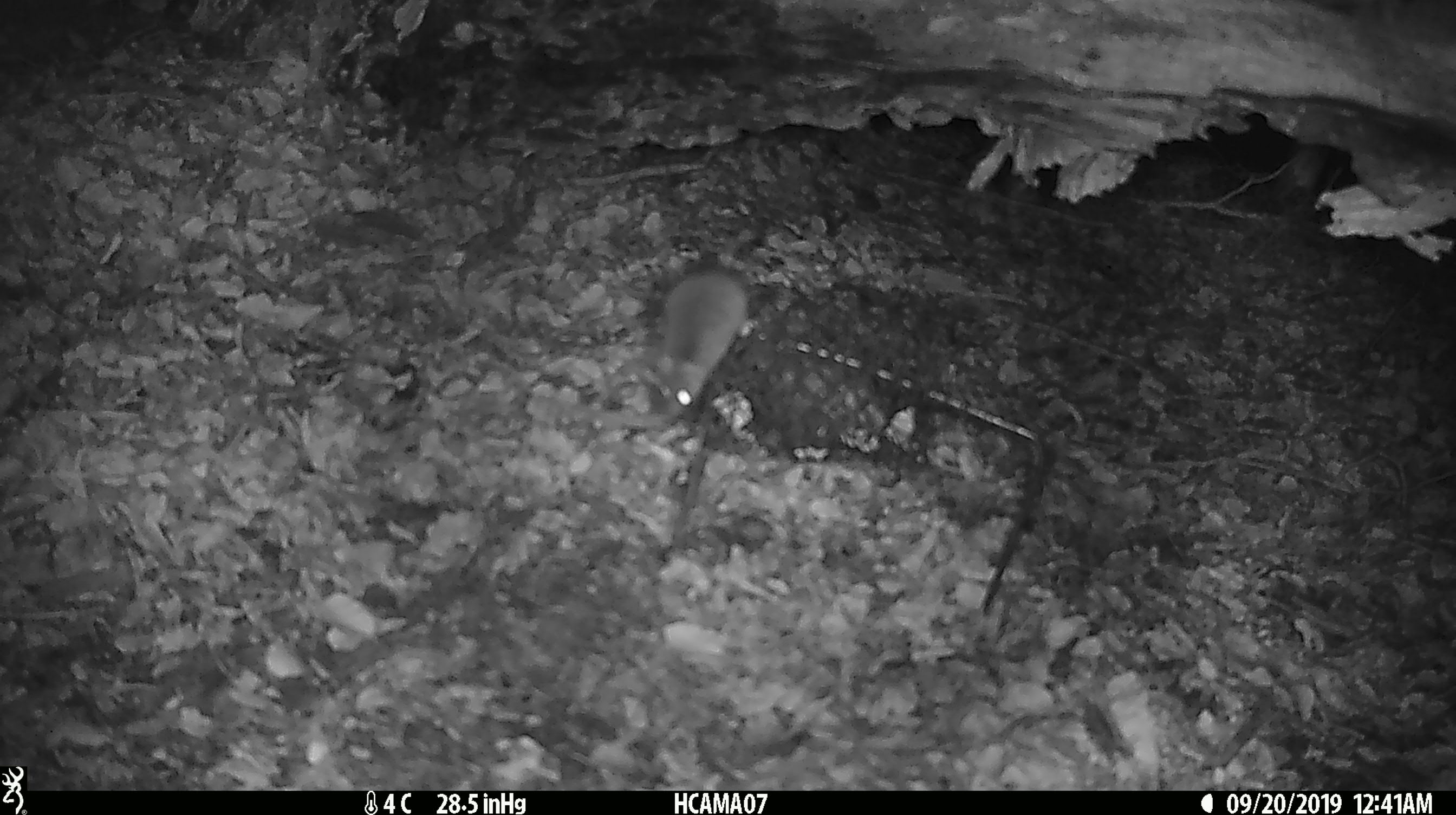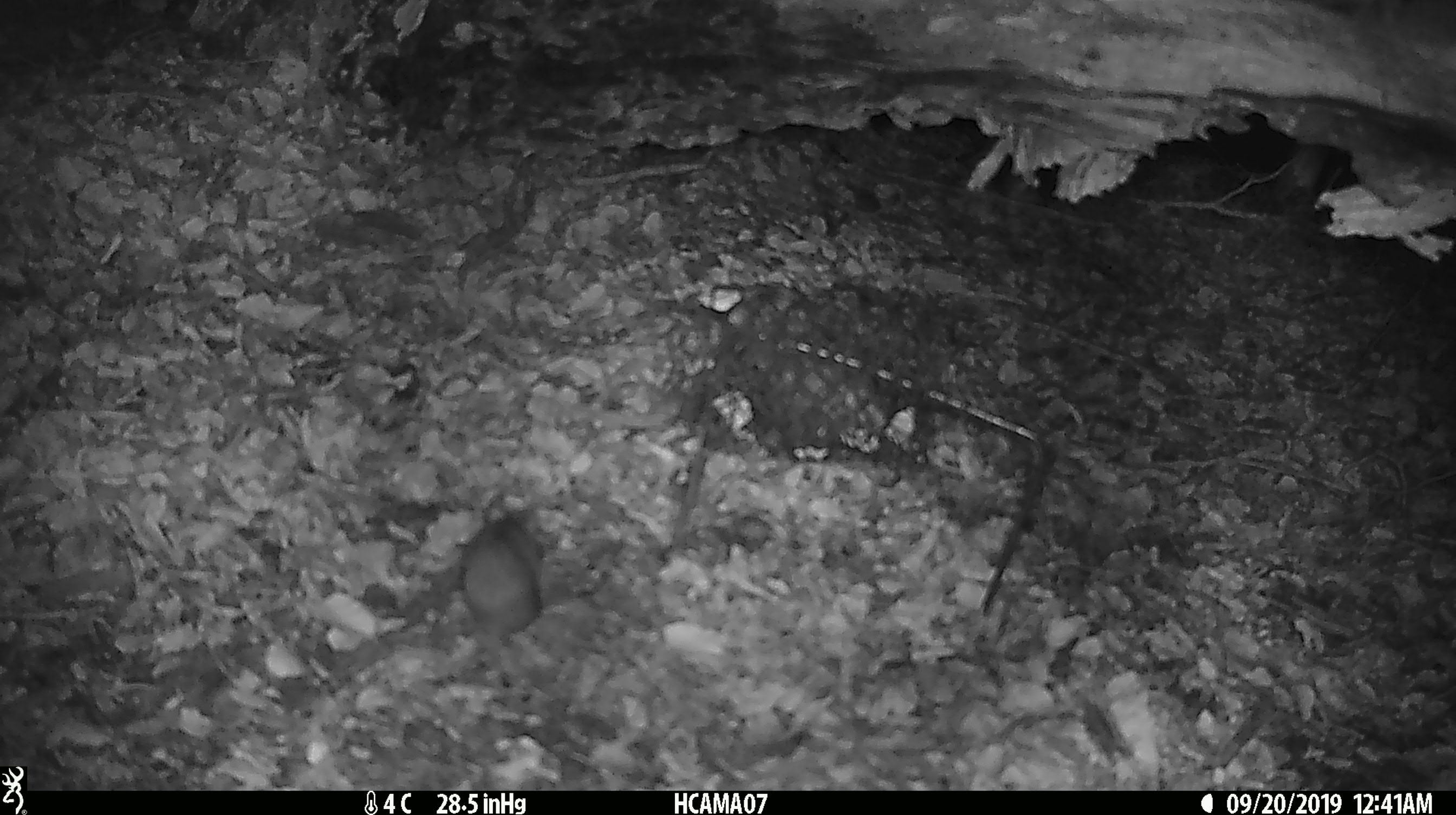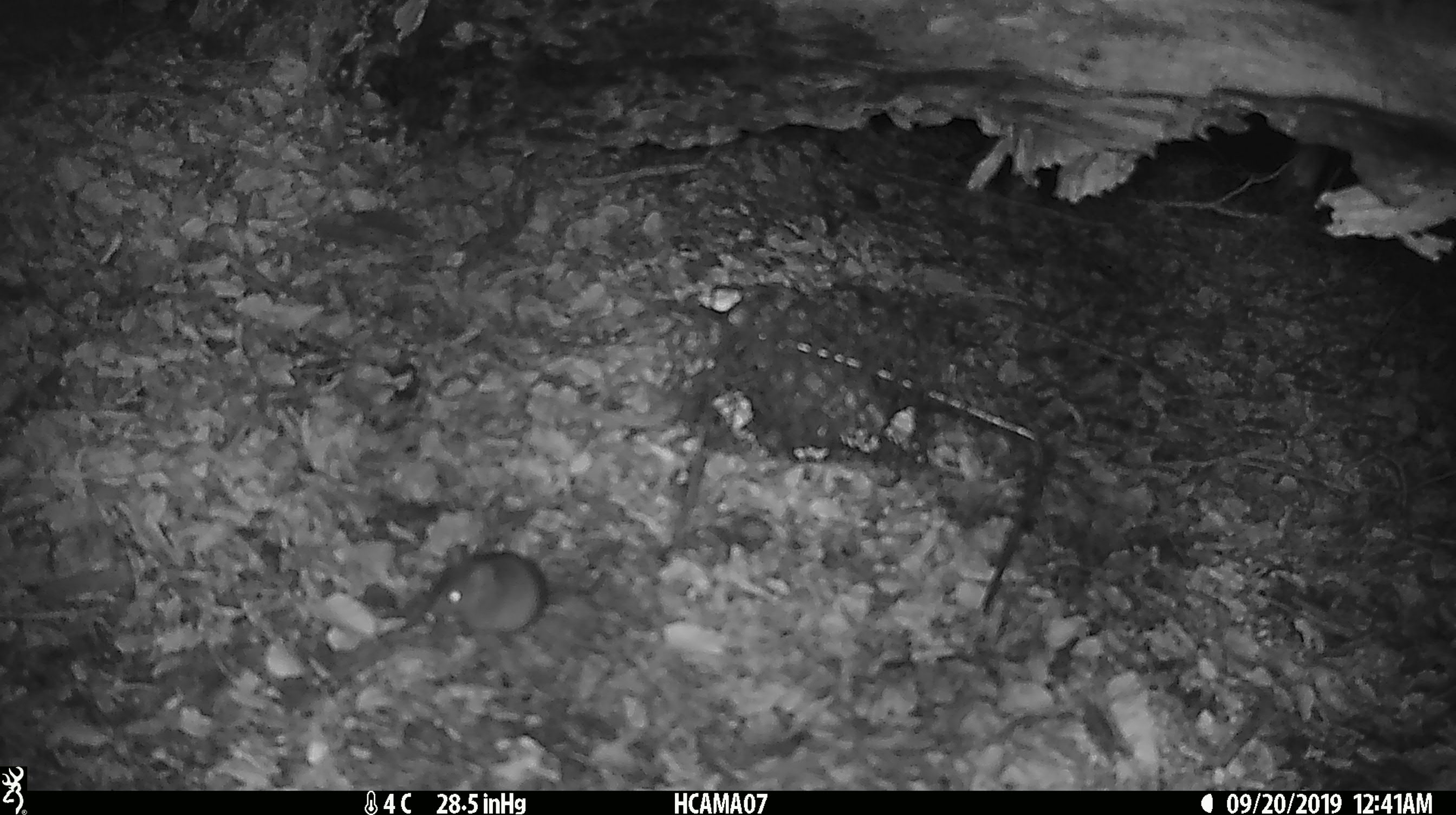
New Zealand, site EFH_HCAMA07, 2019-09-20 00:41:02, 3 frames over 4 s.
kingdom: Animalia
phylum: Chordata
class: Mammalia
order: Rodentia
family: Muridae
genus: Mus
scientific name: Mus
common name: mouse